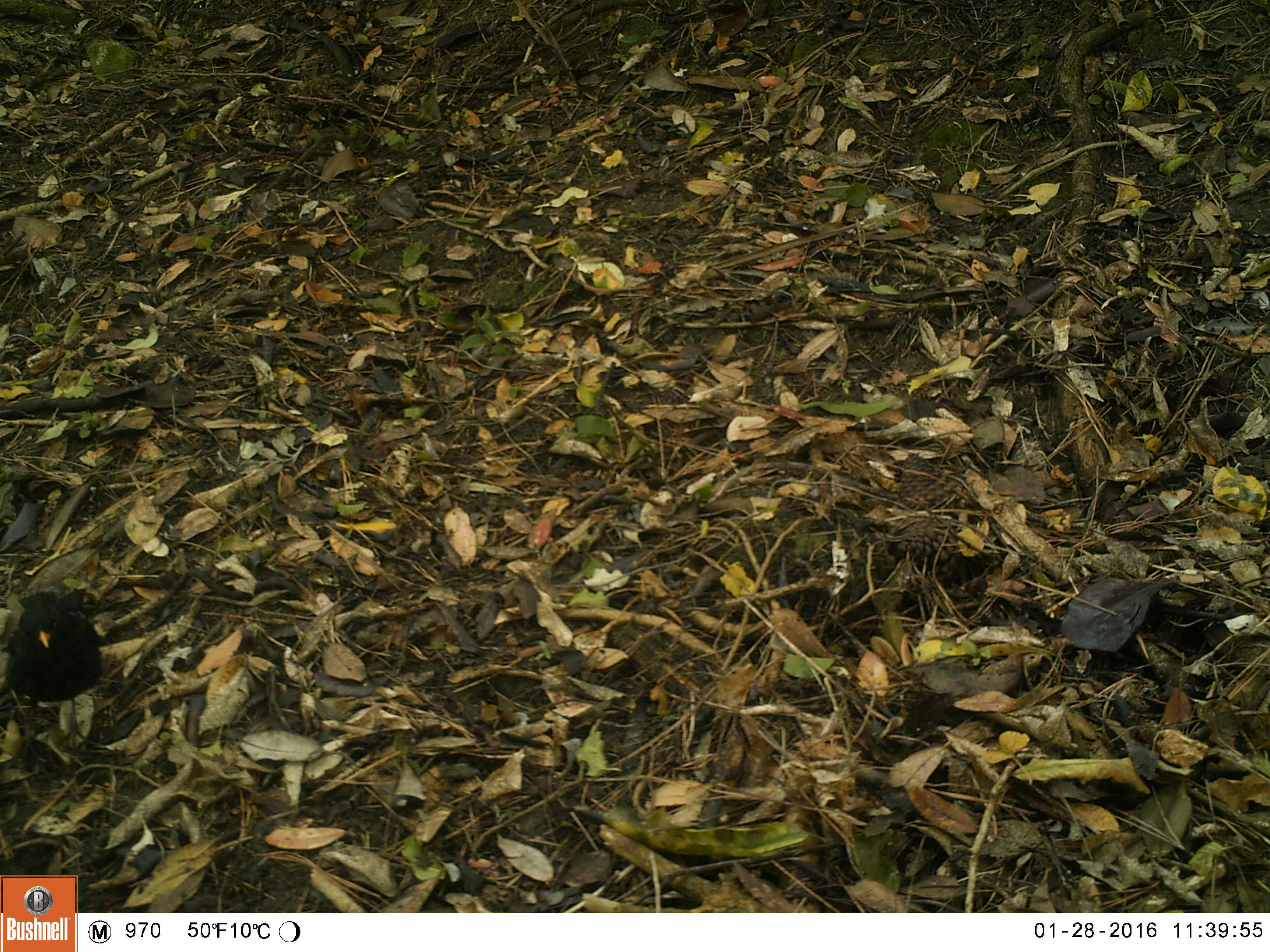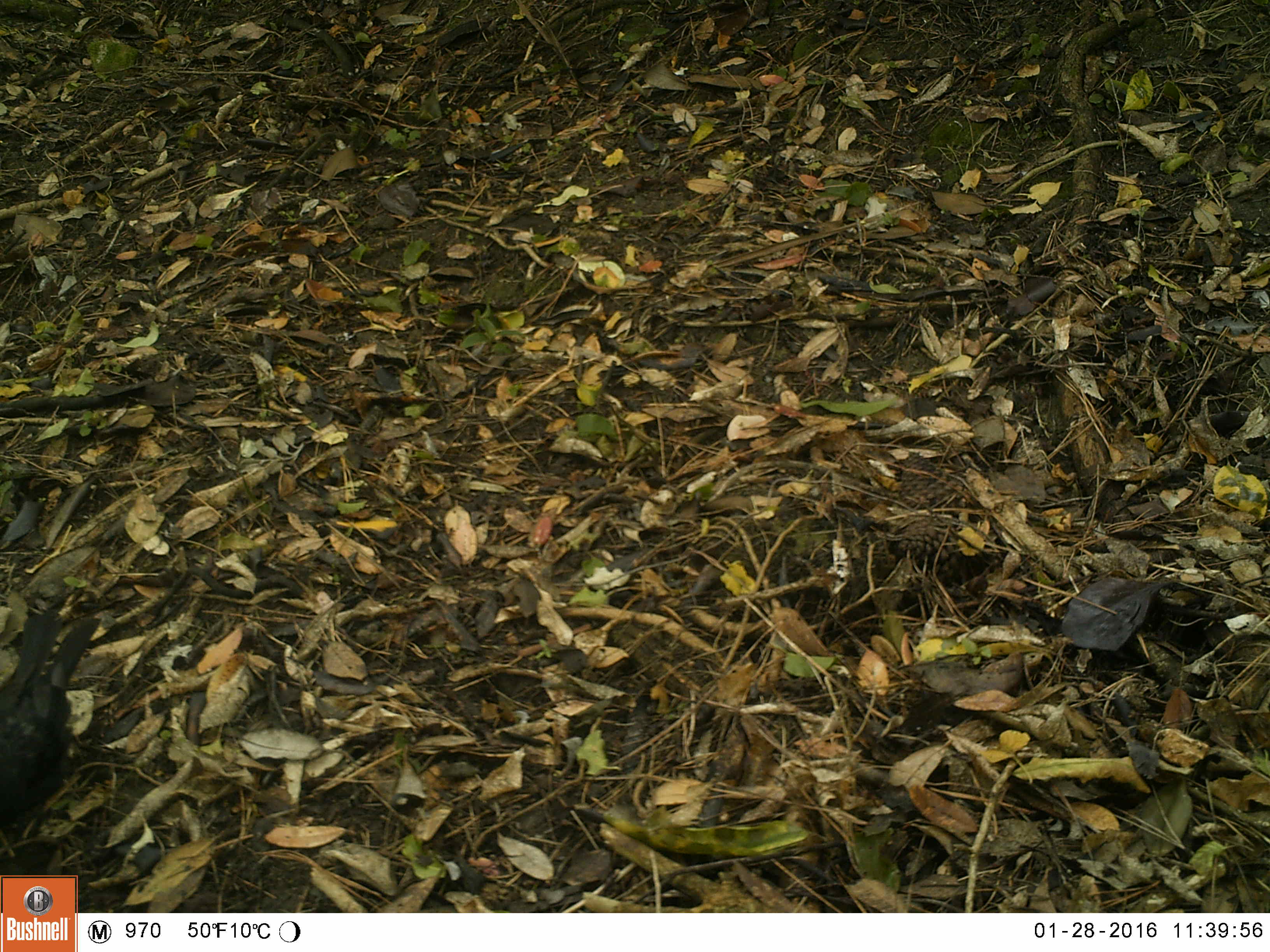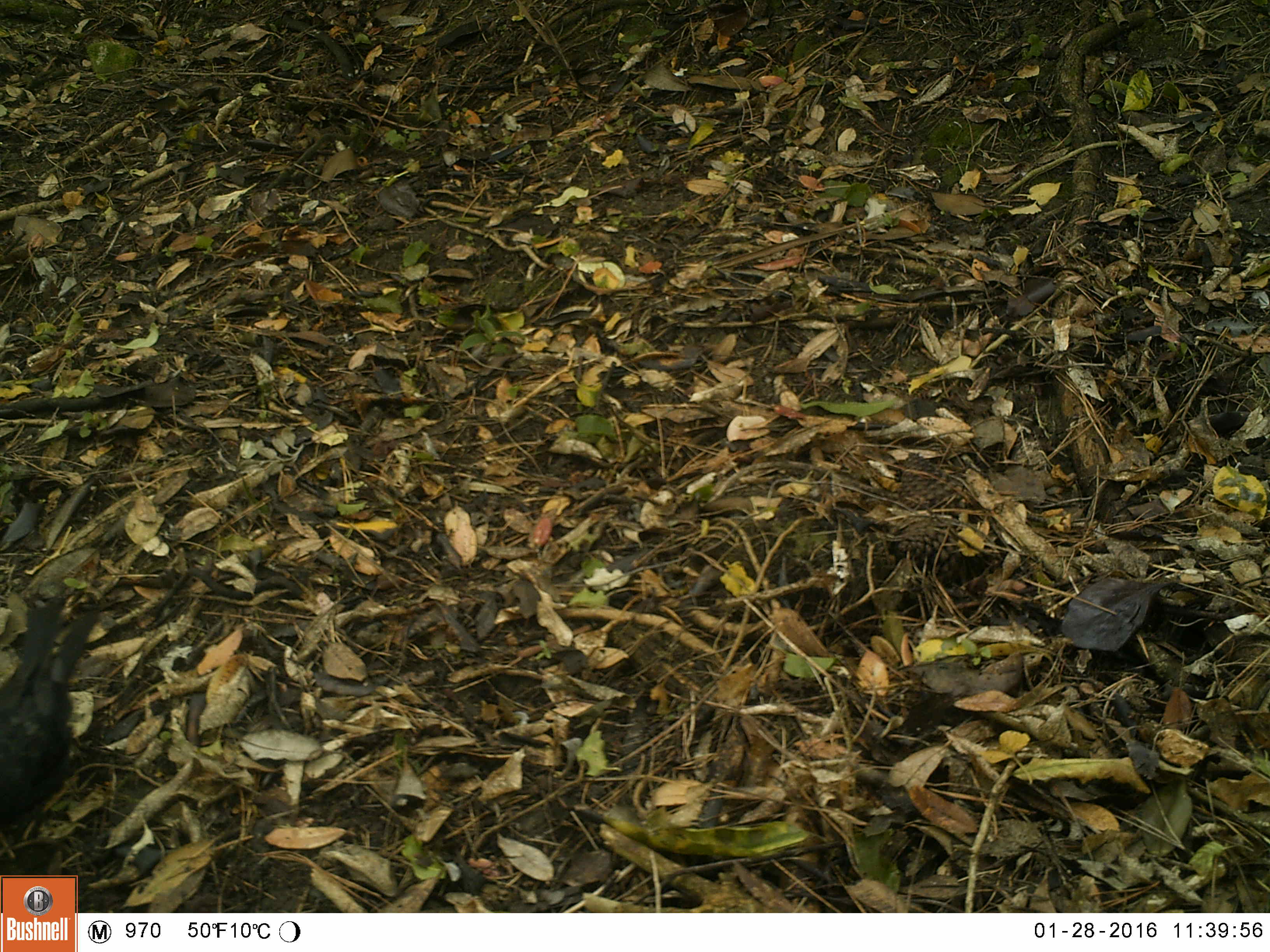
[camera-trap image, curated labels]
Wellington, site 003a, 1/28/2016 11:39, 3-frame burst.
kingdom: Animalia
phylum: Chordata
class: Aves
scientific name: Aves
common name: bird